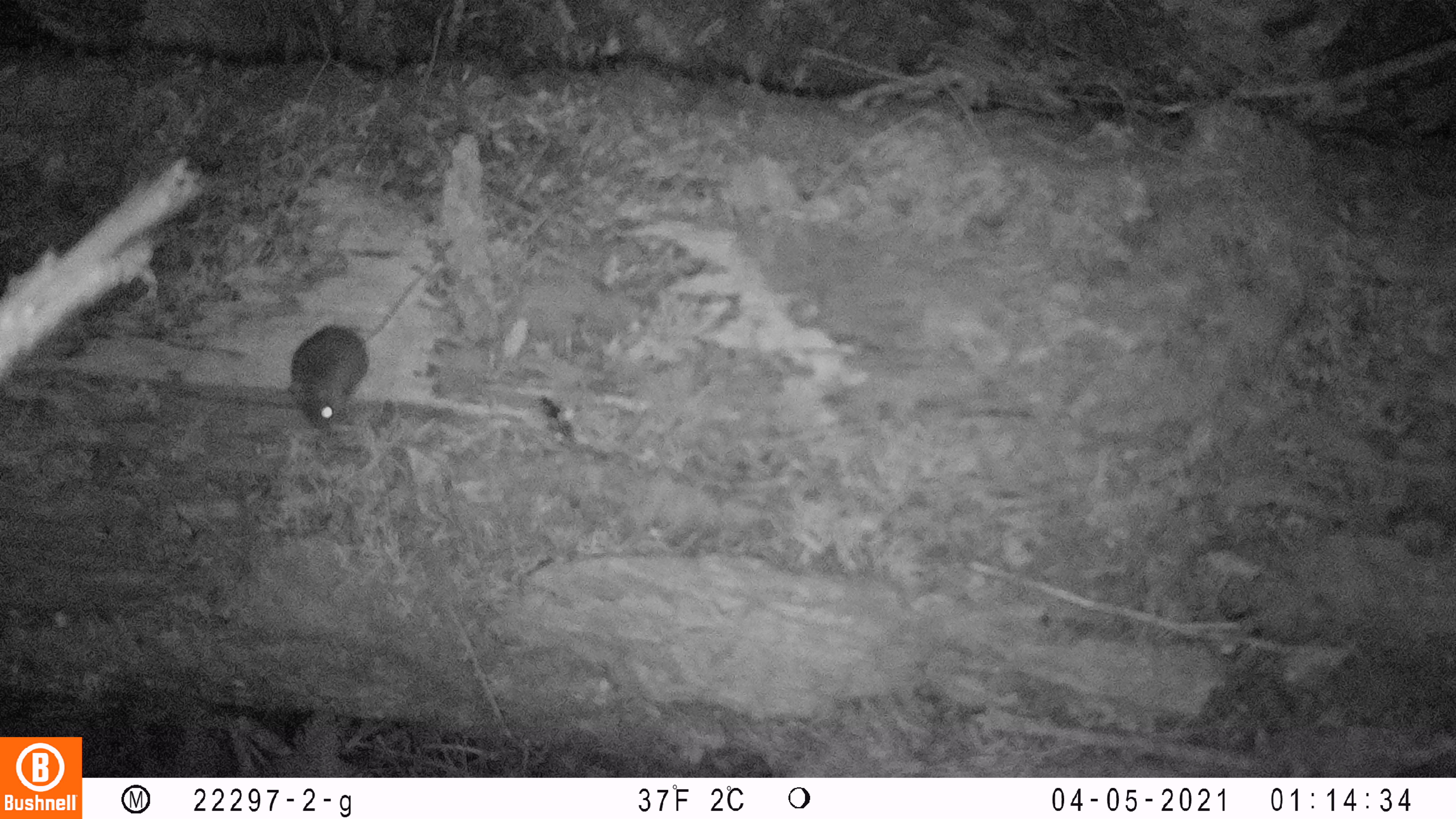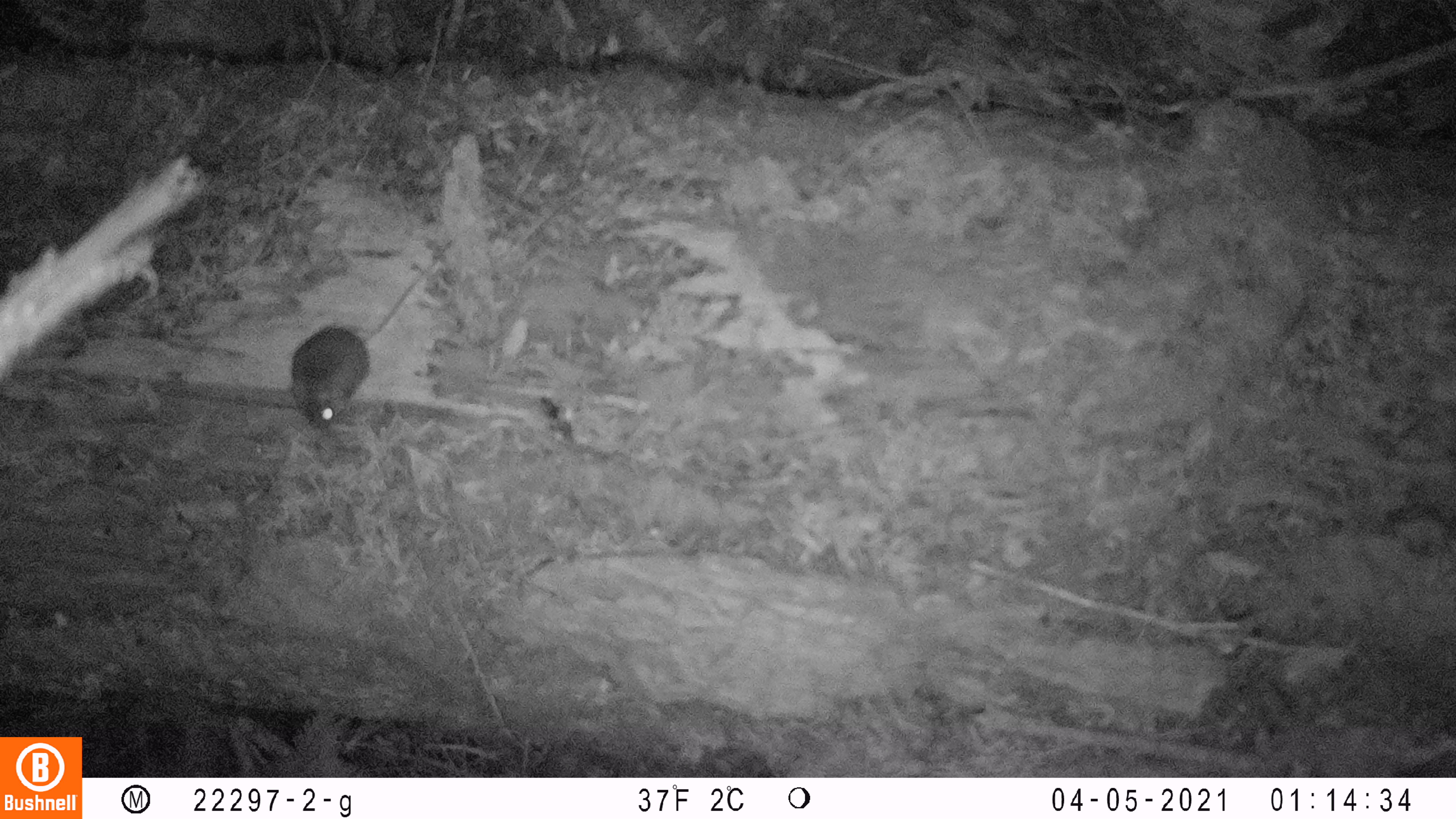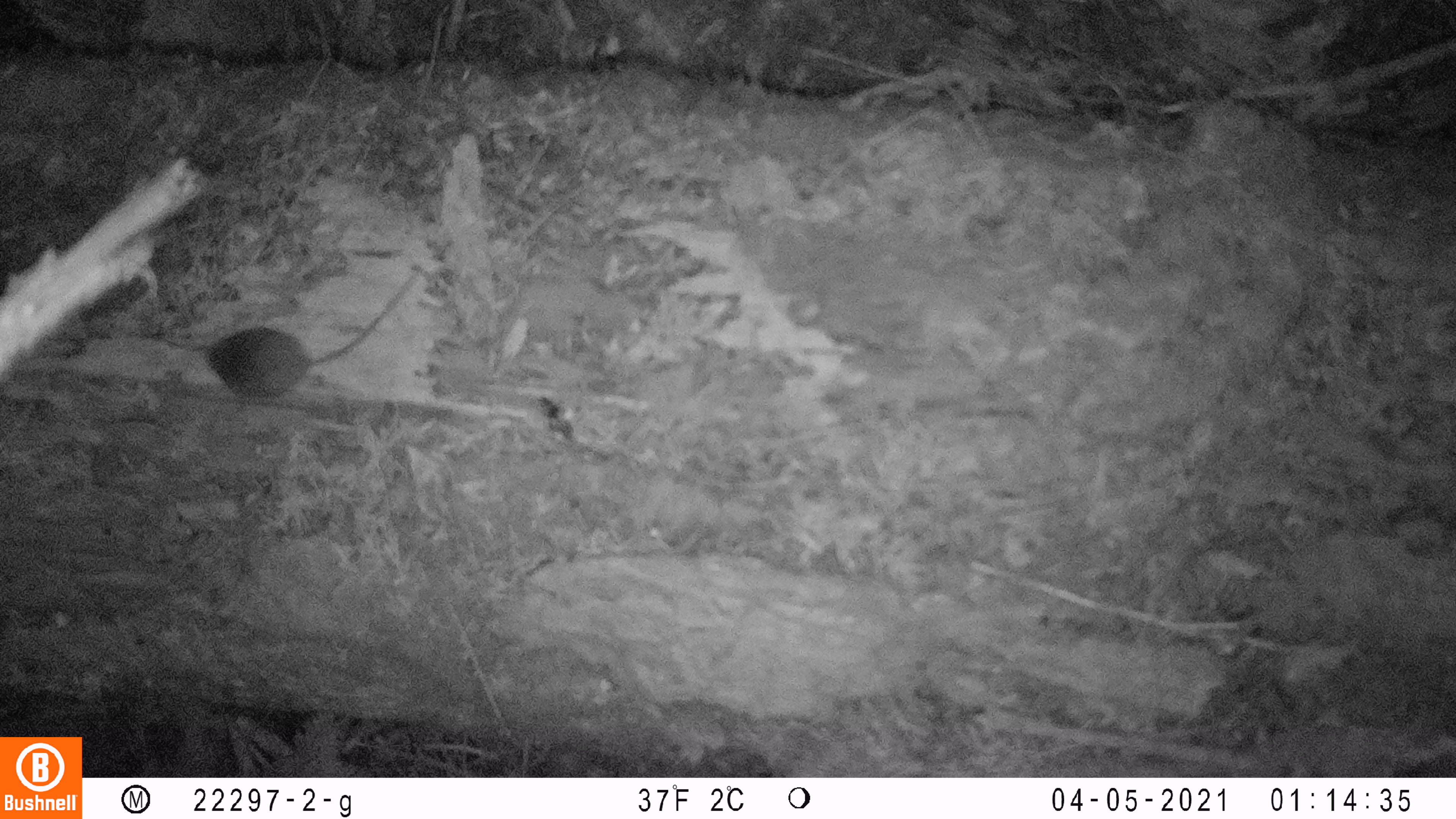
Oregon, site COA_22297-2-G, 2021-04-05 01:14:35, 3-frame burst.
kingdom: Animalia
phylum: Chordata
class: Mammalia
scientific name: Mammalia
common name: small mammal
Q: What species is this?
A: Small mammal (Mammalia).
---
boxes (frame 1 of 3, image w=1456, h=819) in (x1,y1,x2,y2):
small mammal: (274,213,486,473)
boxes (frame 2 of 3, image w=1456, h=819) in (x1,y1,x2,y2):
small mammal: (247,222,479,462)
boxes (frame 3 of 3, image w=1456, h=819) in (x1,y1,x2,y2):
small mammal: (176,238,454,429)